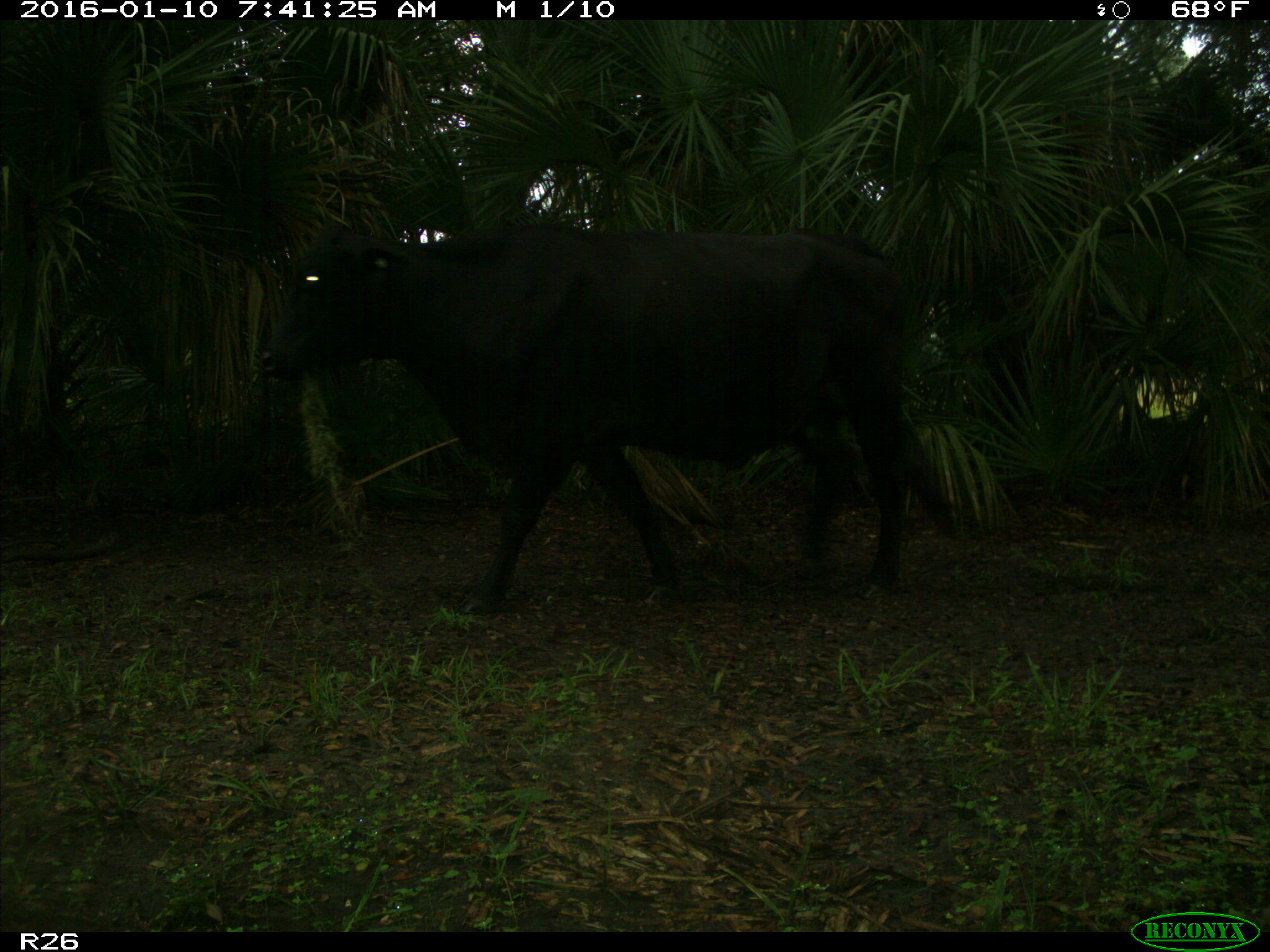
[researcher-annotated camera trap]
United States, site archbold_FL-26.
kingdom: Animalia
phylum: Chordata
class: Mammalia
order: Artiodactyla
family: Bovidae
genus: Bos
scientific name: Bos taurus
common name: domestic cow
Bos taurus (domestic cow).